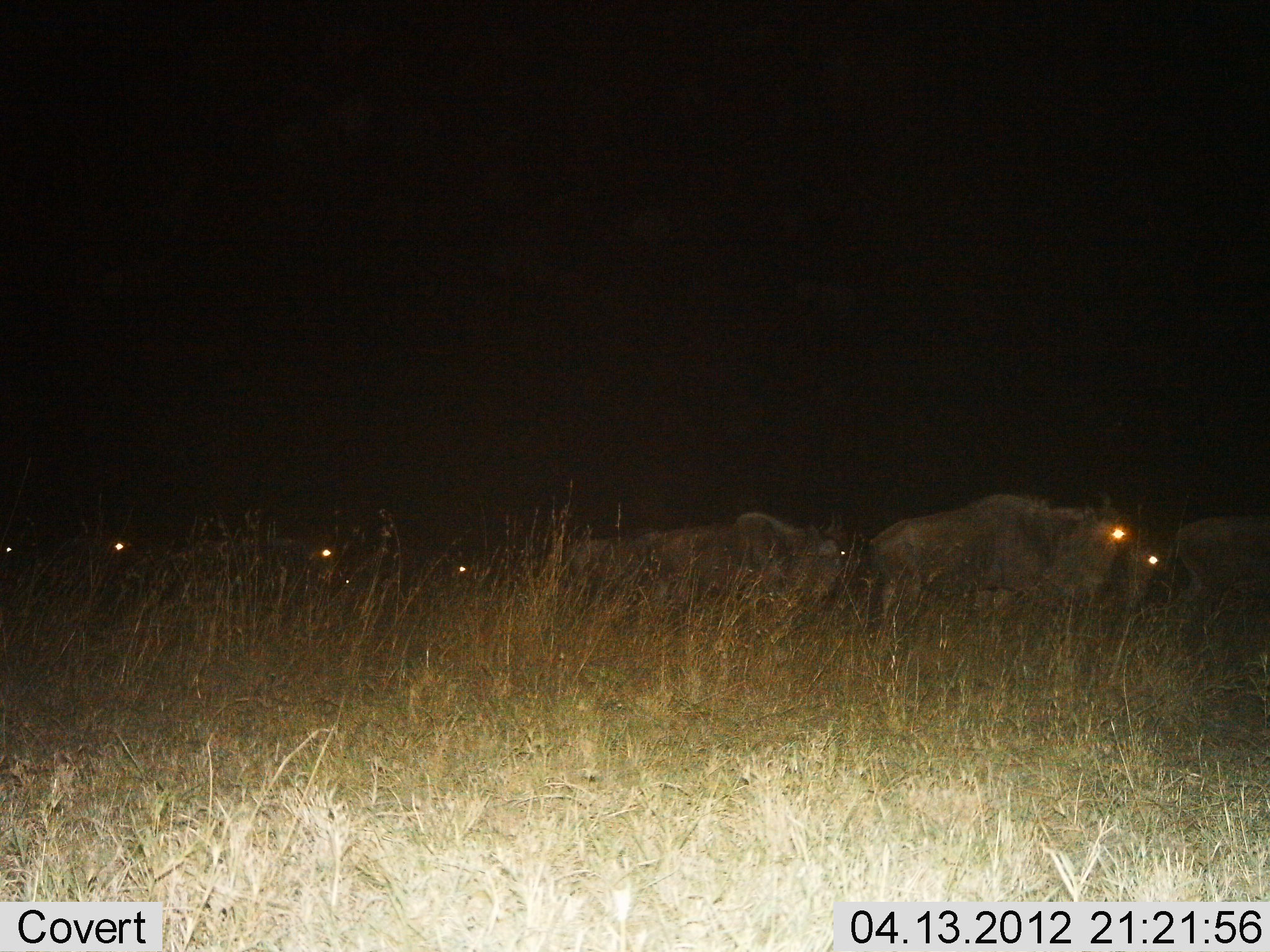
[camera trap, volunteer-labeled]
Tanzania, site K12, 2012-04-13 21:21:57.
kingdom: Animalia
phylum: Chordata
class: Mammalia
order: Artiodactyla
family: Bovidae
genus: Connochaetes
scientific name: Connochaetes taurinus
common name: blue wildebeest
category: wildebeest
Wildebeest (blue wildebeest) (Connochaetes taurinus), count 9. Behavior (volunteer vote fractions): standing 0%, resting 6%, moving 94%, interacting 0%. Young present (vote fraction): 11%. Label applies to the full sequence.